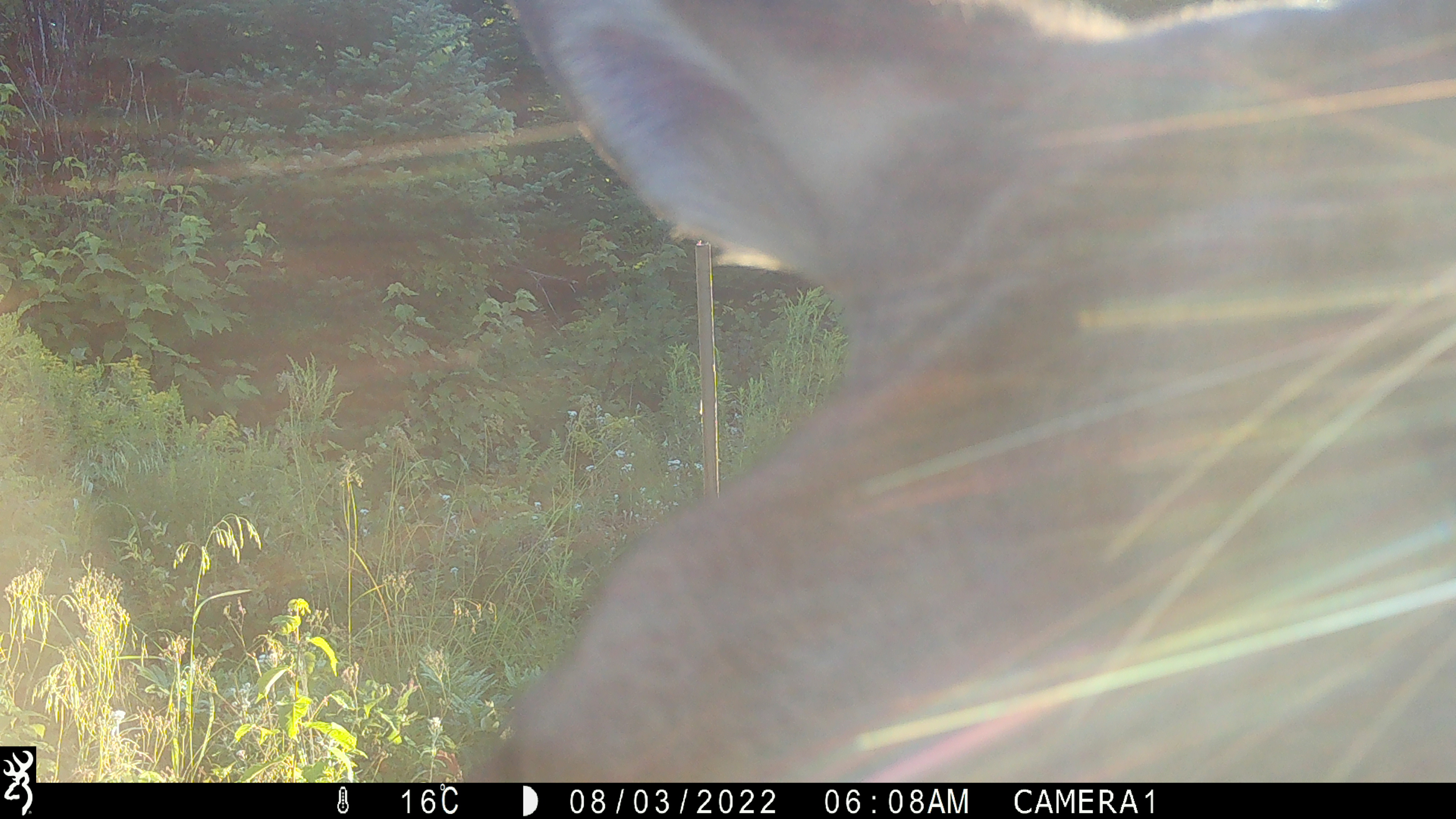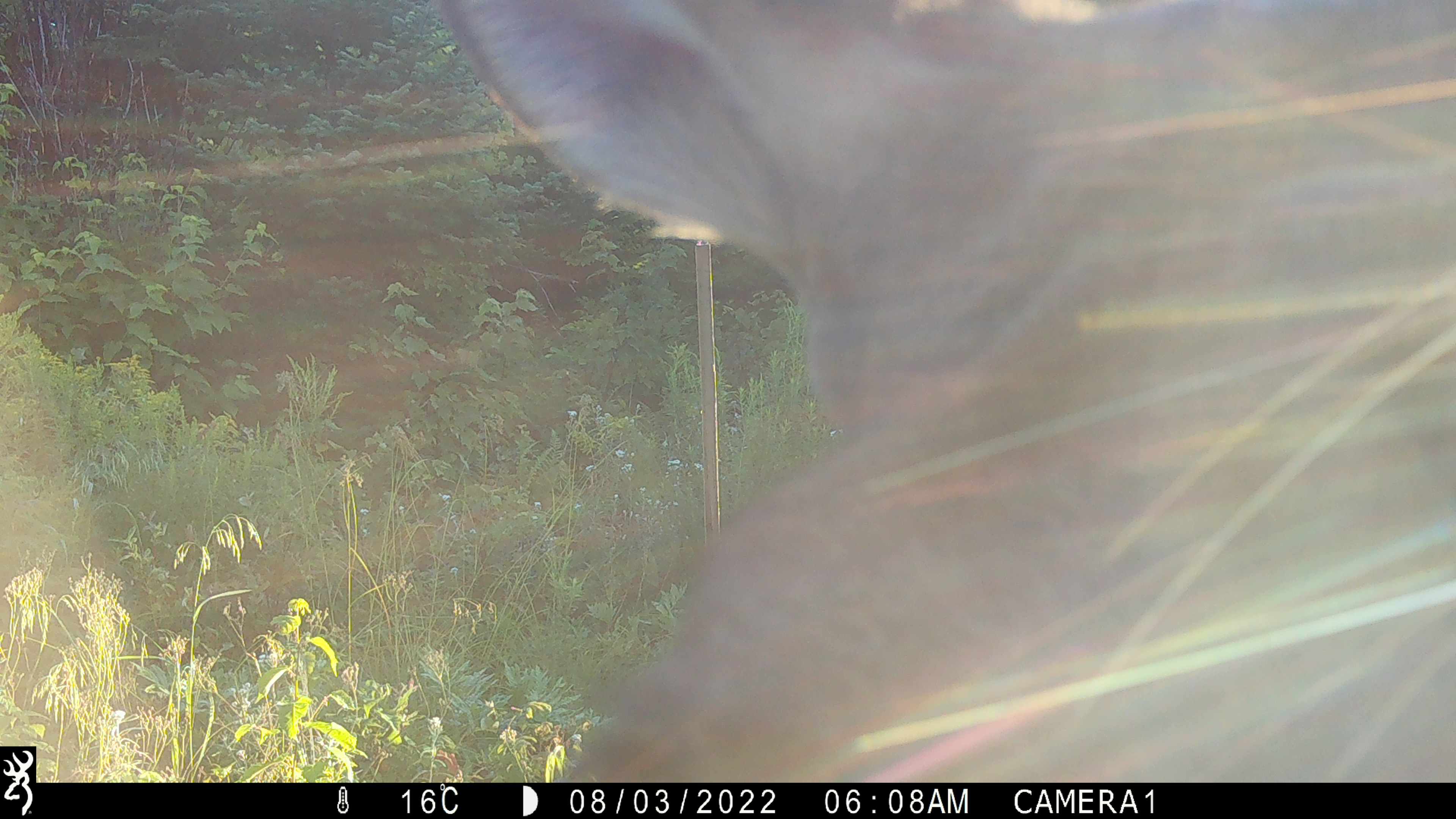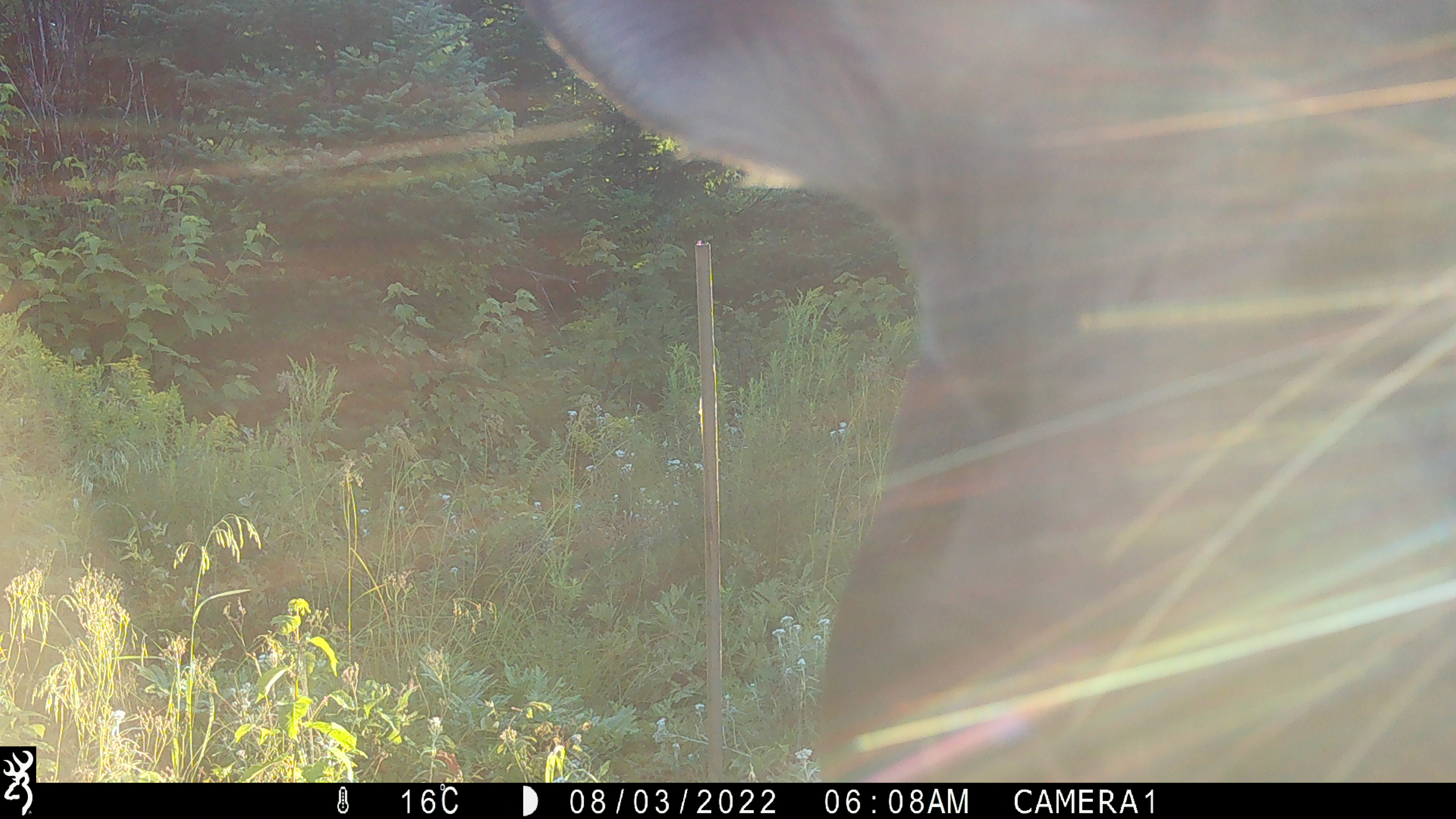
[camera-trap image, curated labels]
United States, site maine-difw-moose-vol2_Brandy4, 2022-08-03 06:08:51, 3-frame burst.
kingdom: Animalia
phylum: Chordata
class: Mammalia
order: Artiodactyla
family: Cervidae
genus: Alces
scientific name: Alces alces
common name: moose